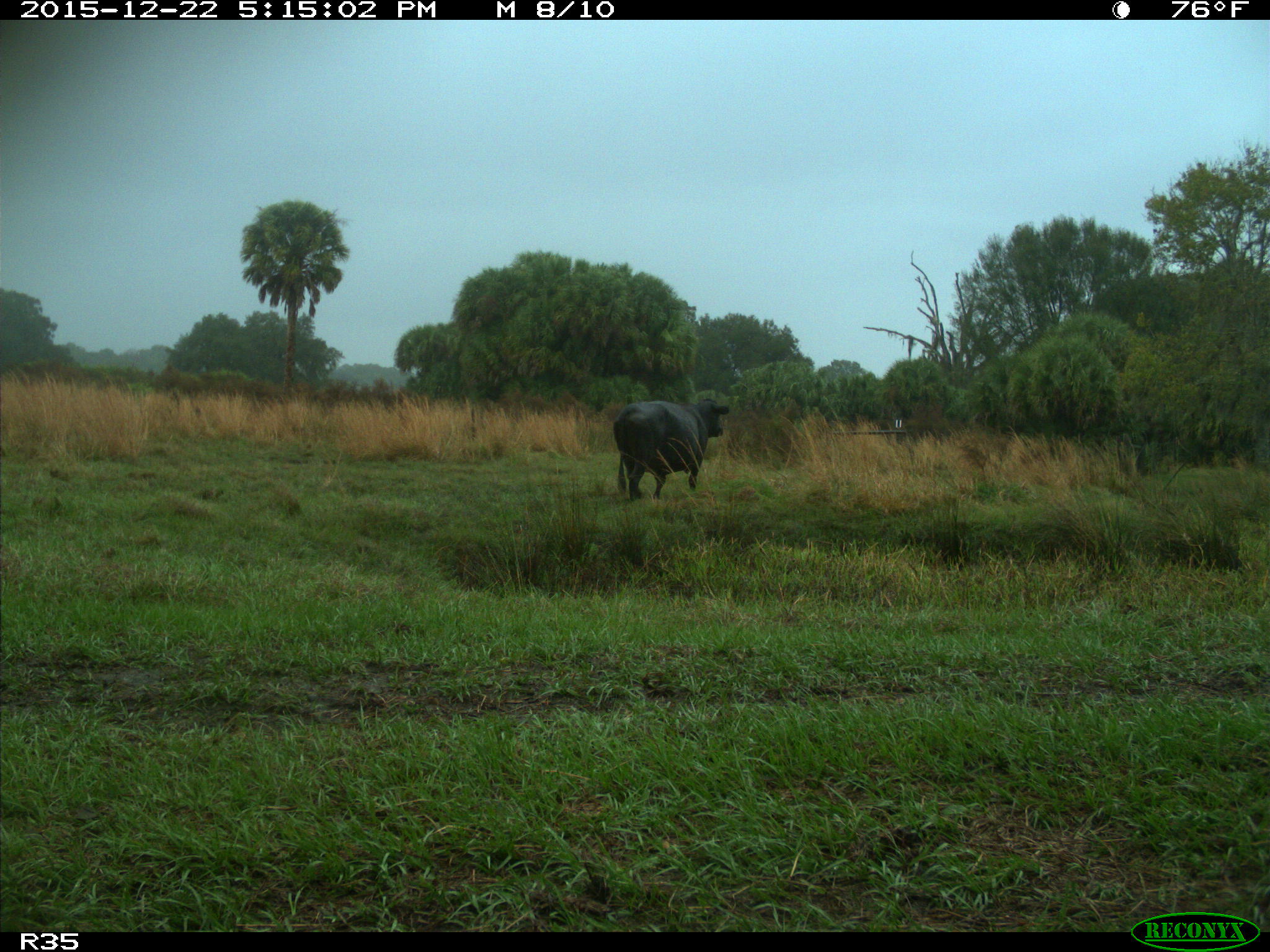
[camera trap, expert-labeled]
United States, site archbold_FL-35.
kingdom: Animalia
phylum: Chordata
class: Mammalia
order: Artiodactyla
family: Bovidae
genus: Bos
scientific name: Bos taurus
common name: domestic cow